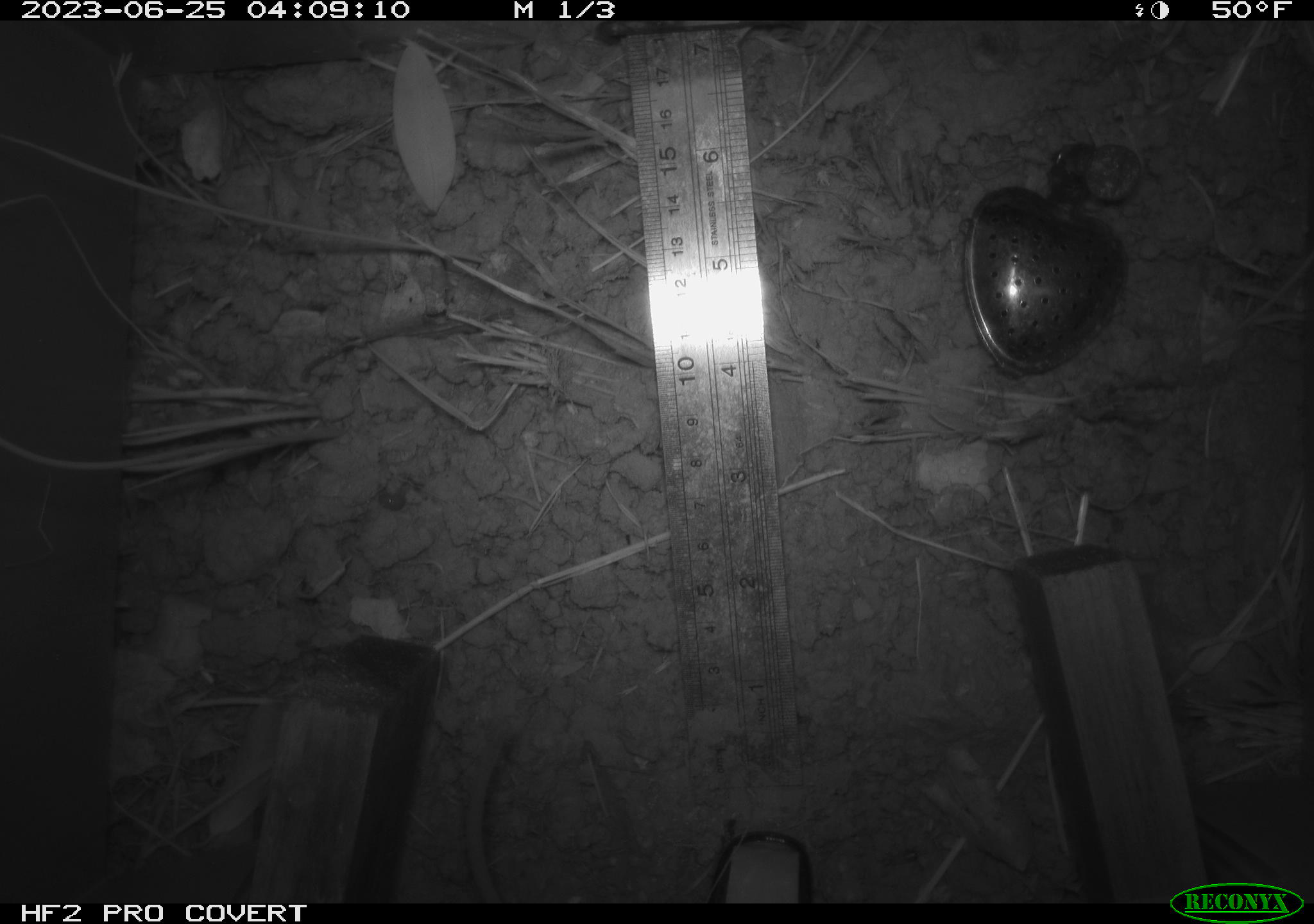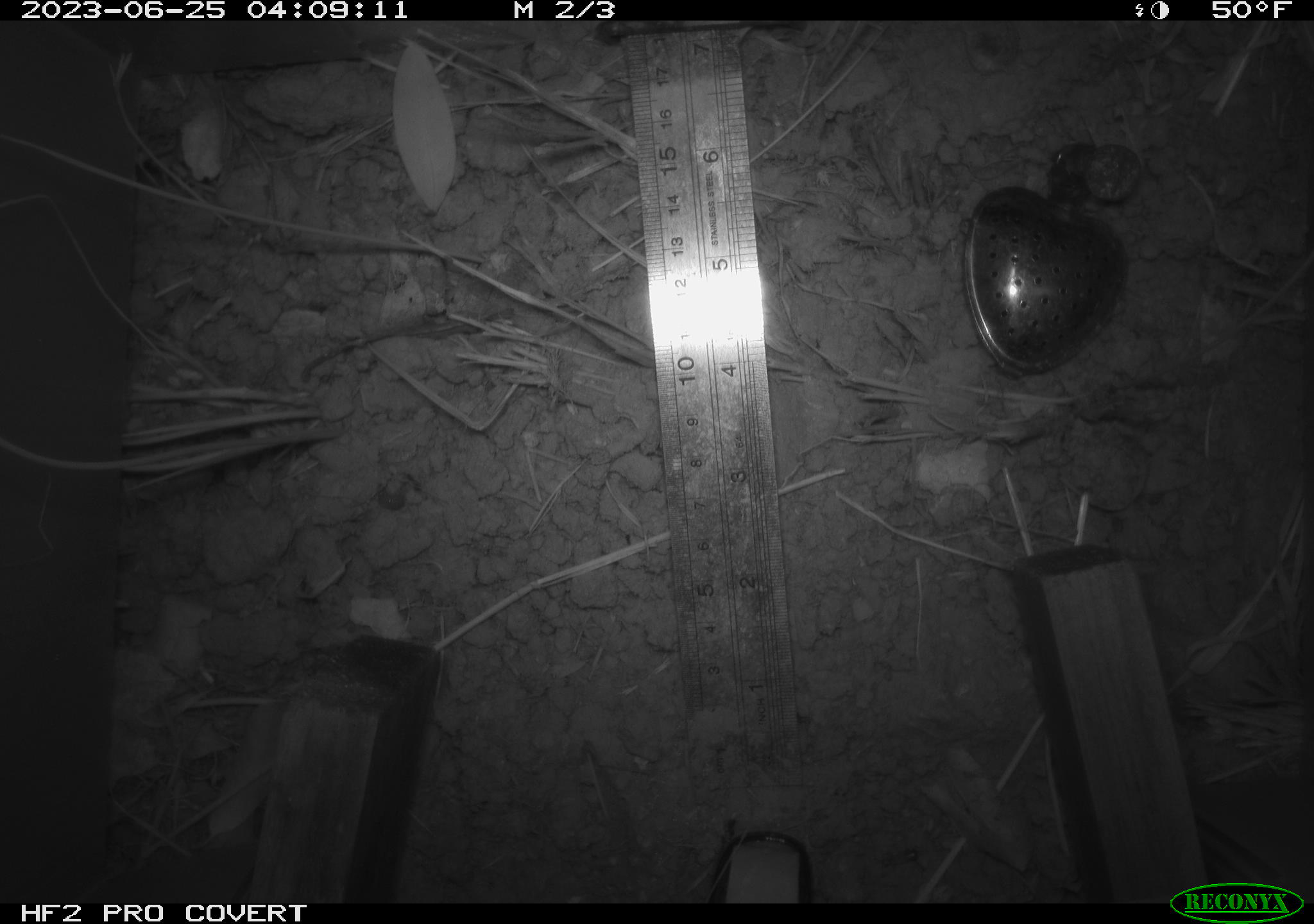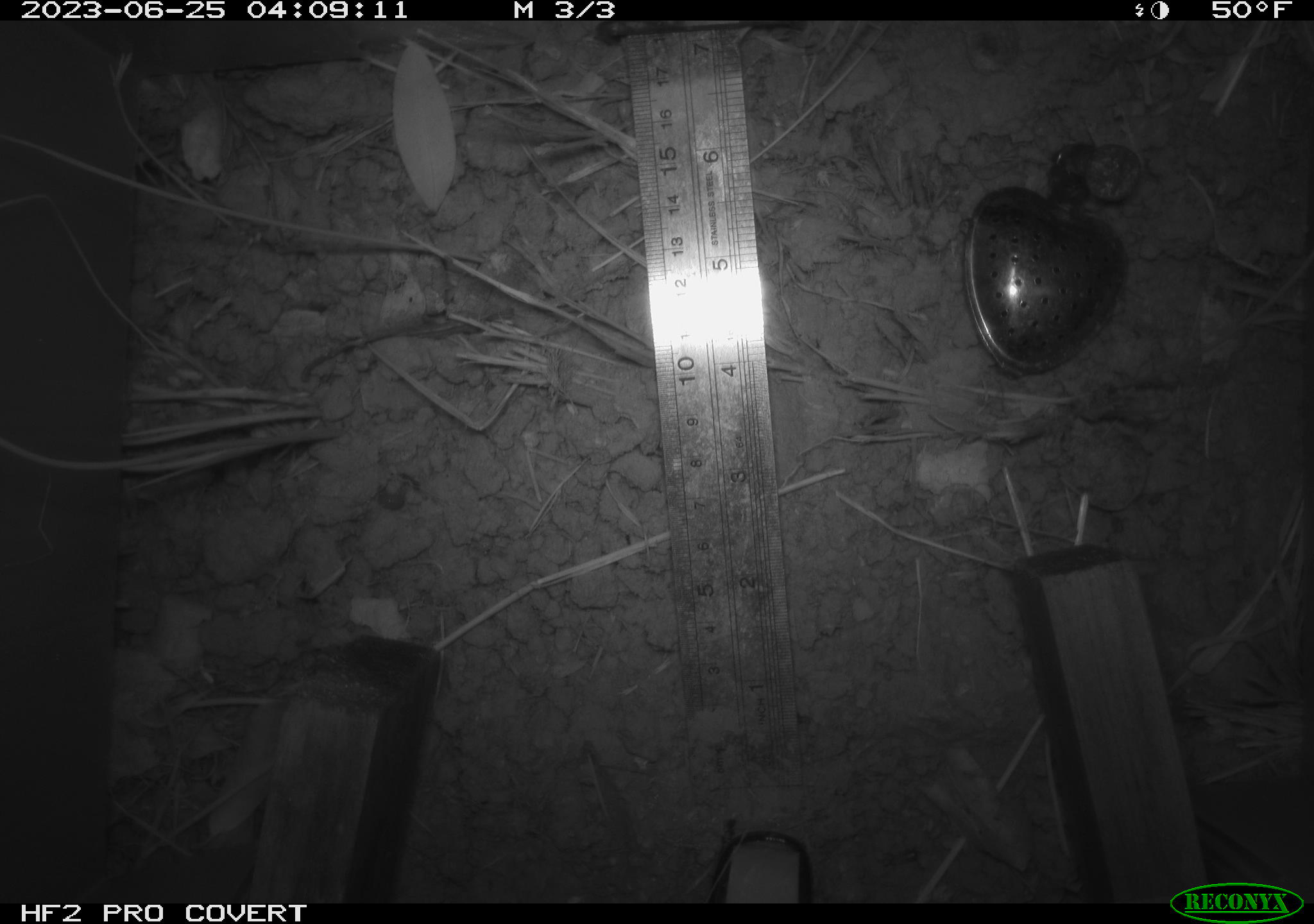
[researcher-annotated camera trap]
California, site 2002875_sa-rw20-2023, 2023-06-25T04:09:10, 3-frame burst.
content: unidentified animal